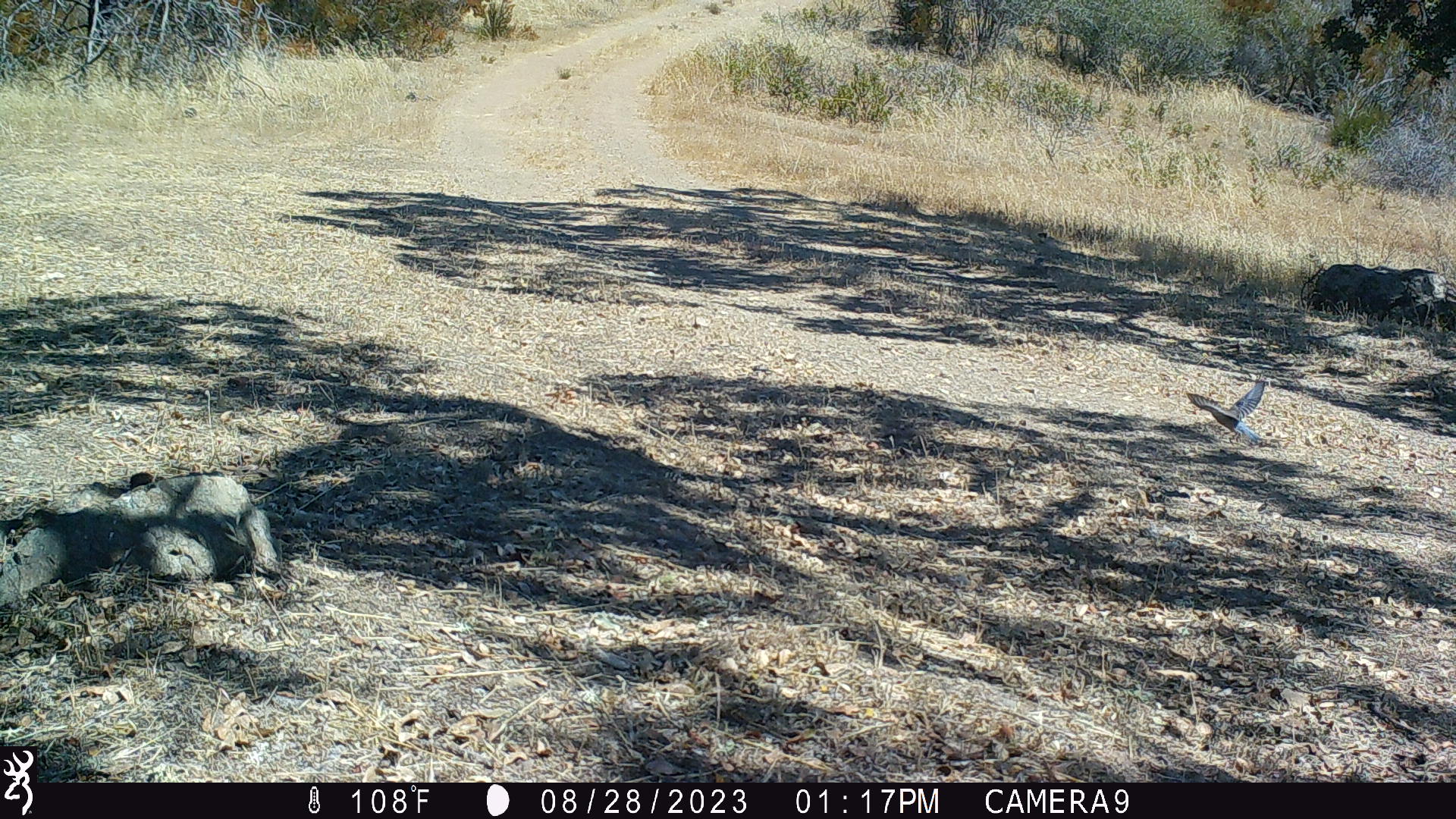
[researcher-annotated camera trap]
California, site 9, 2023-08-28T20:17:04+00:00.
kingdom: Animalia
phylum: Chordata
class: Aves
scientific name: Aves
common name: bird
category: unknown bird